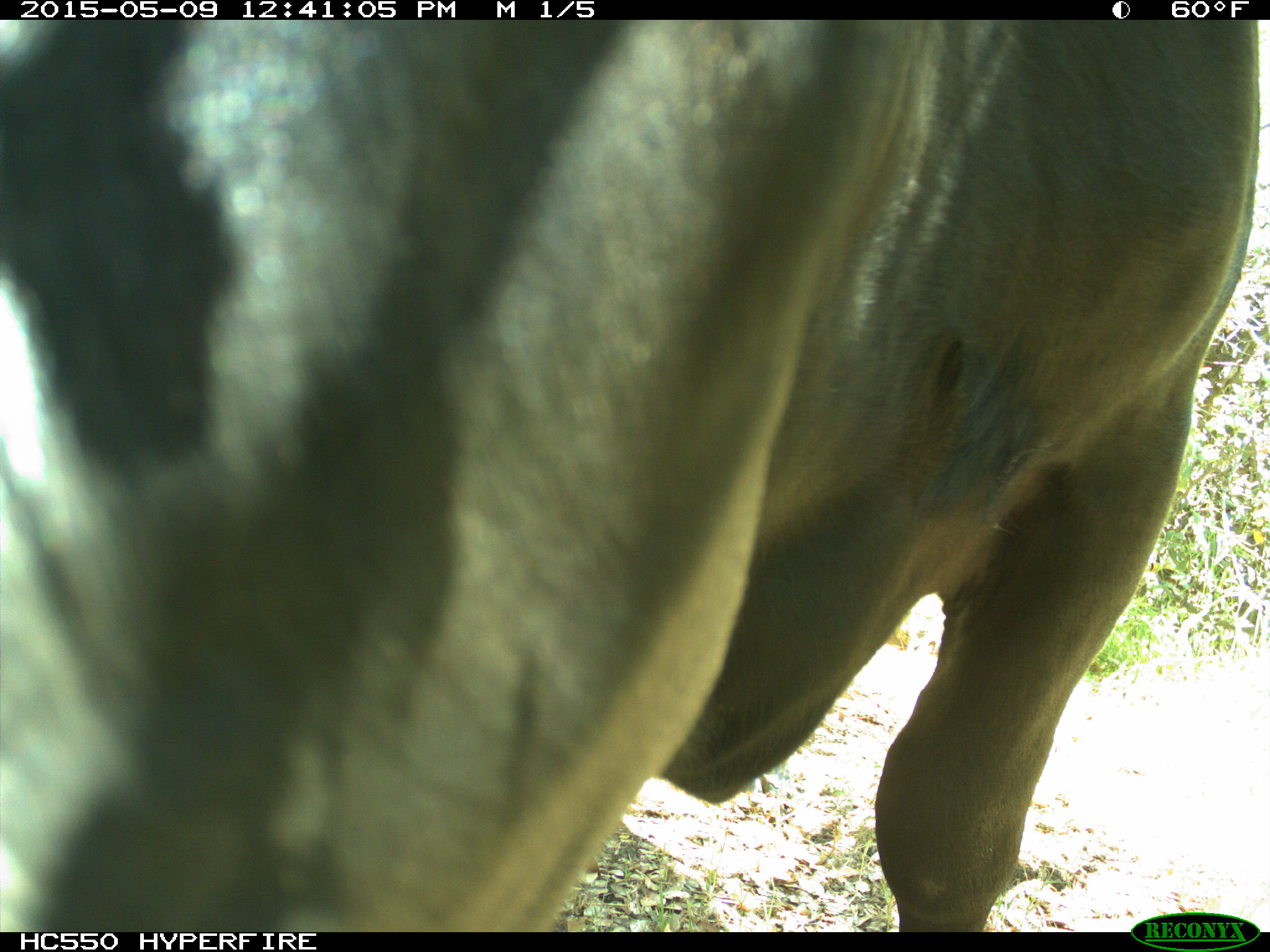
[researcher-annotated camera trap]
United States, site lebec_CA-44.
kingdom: Animalia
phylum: Chordata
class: Mammalia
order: Artiodactyla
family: Bovidae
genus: Bos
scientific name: Bos taurus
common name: domestic cow